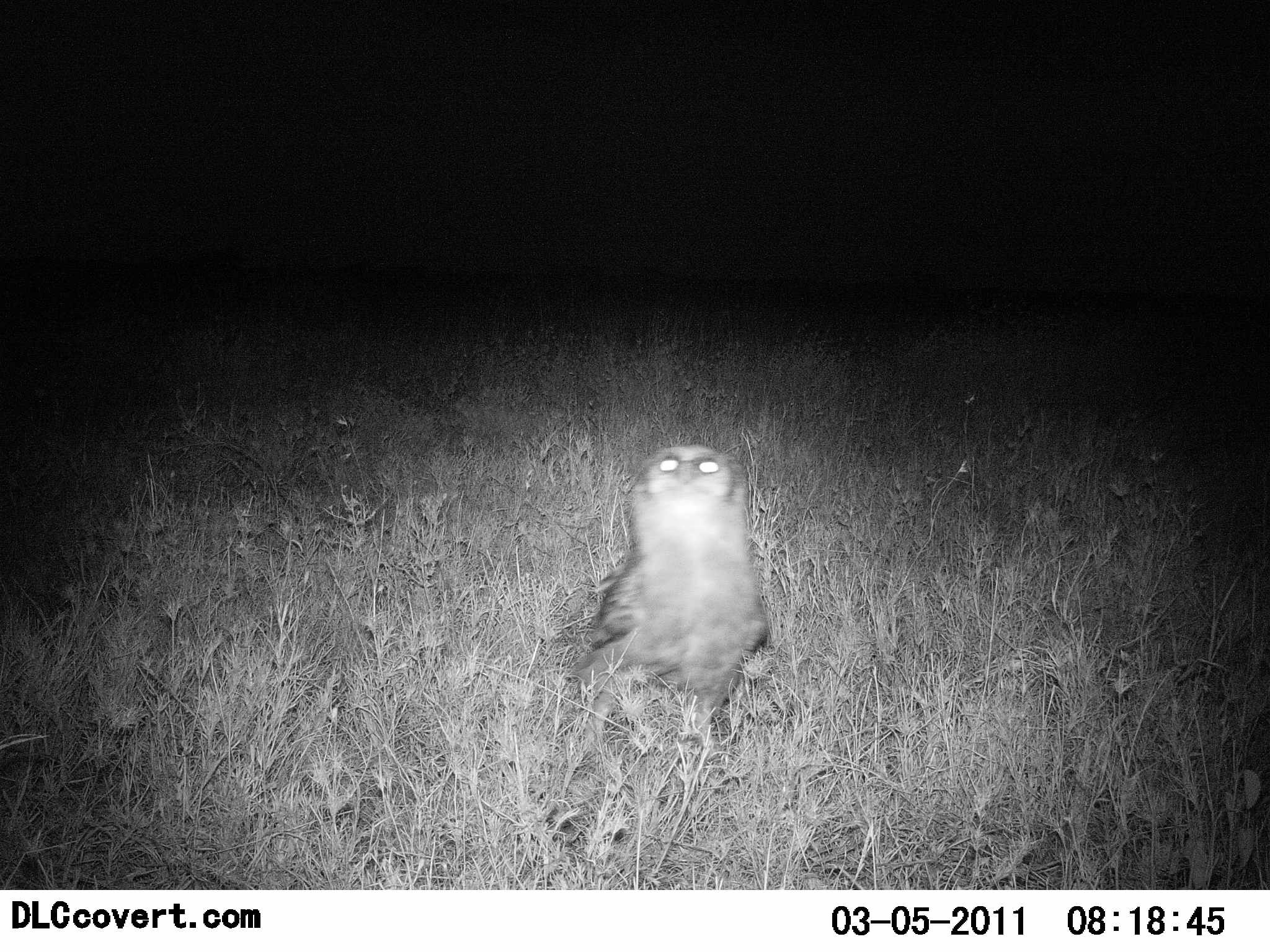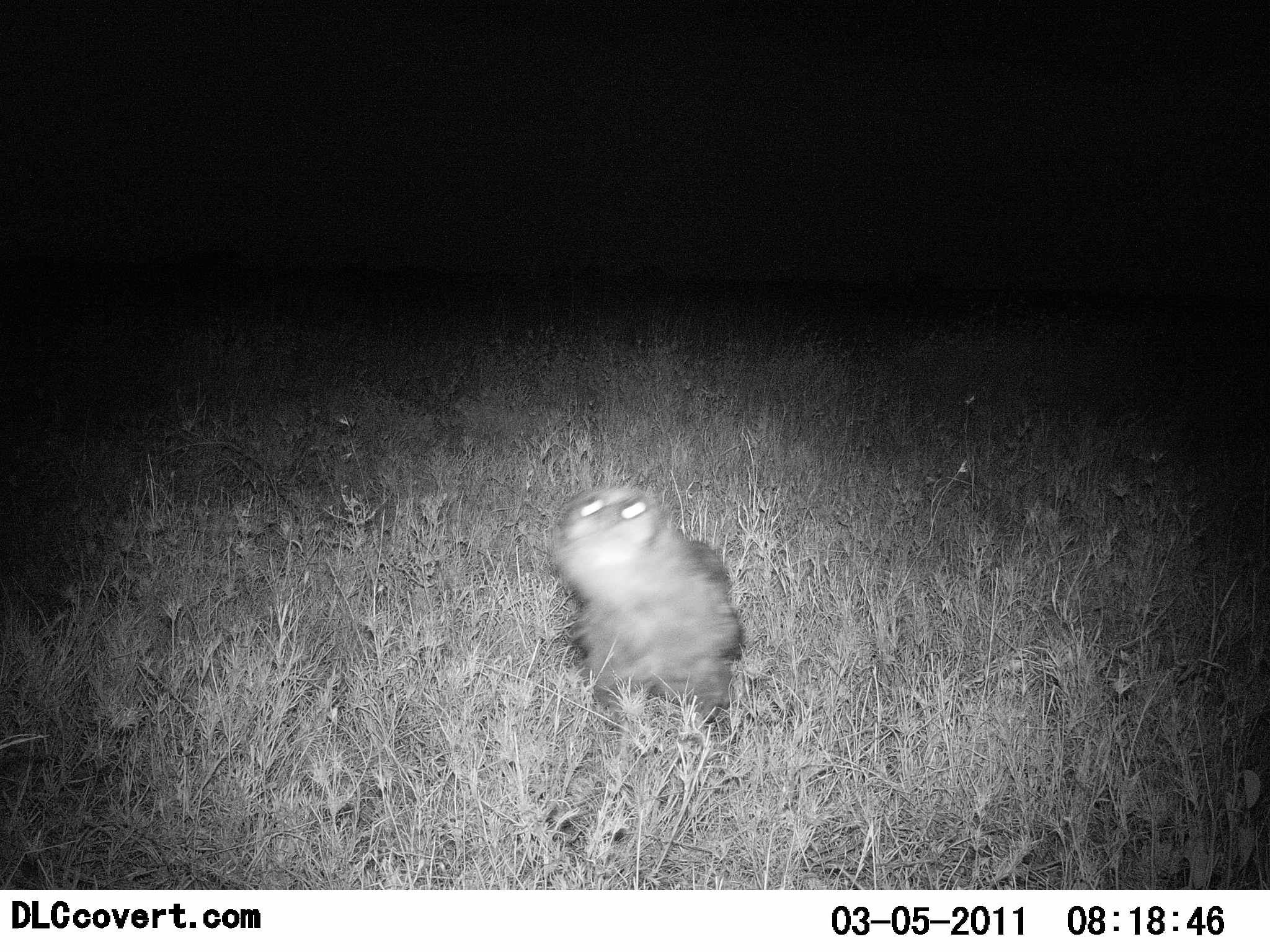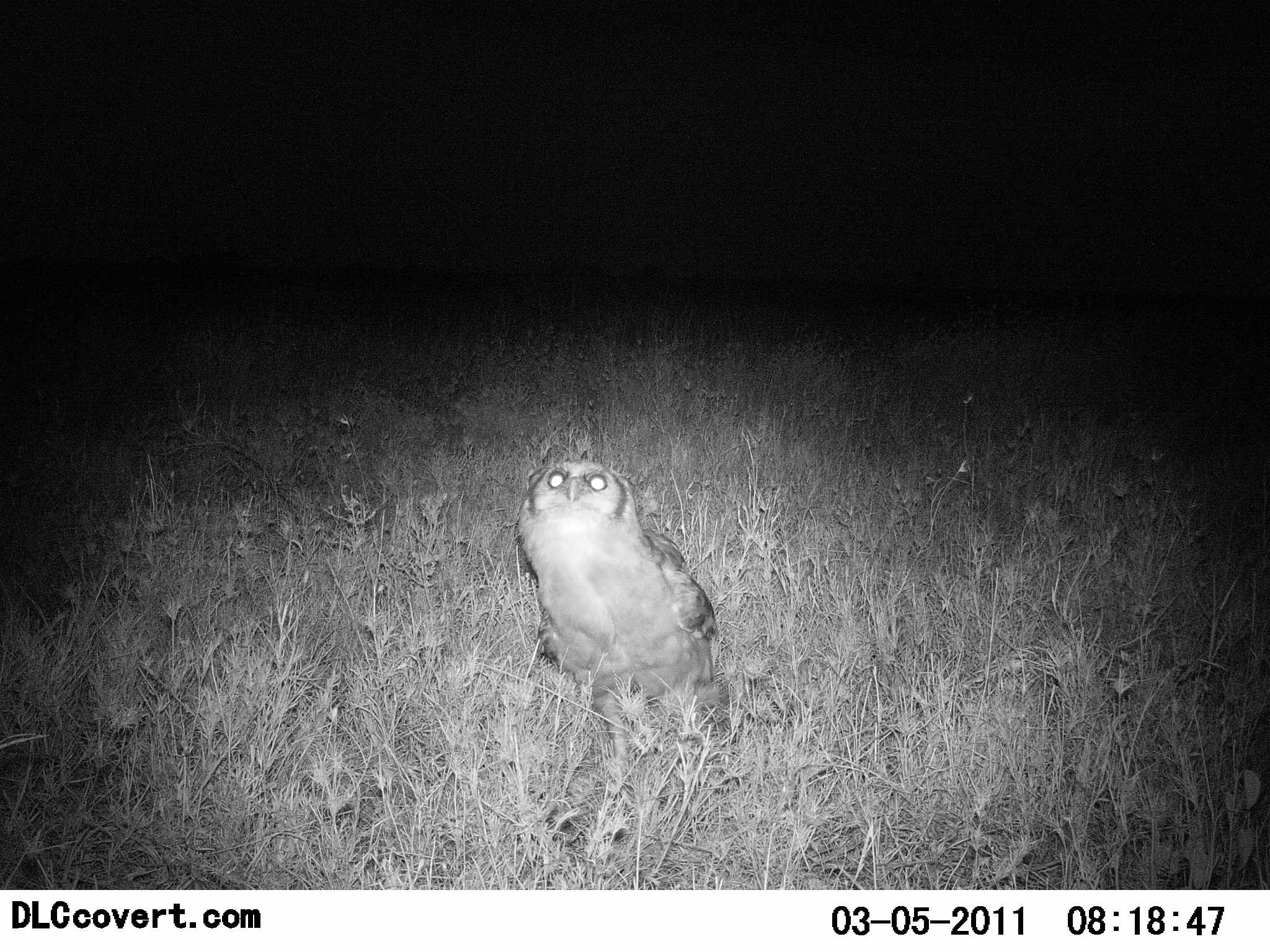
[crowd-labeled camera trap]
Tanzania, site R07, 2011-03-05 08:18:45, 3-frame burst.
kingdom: Animalia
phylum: Chordata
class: Aves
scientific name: Aves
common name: bird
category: otherbird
Otherbird (bird) (Aves), count 1. Behavior (volunteer vote fractions): standing 95%, resting 0%, moving 20%, interacting 0%. Young present (vote fraction): 0%. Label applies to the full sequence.